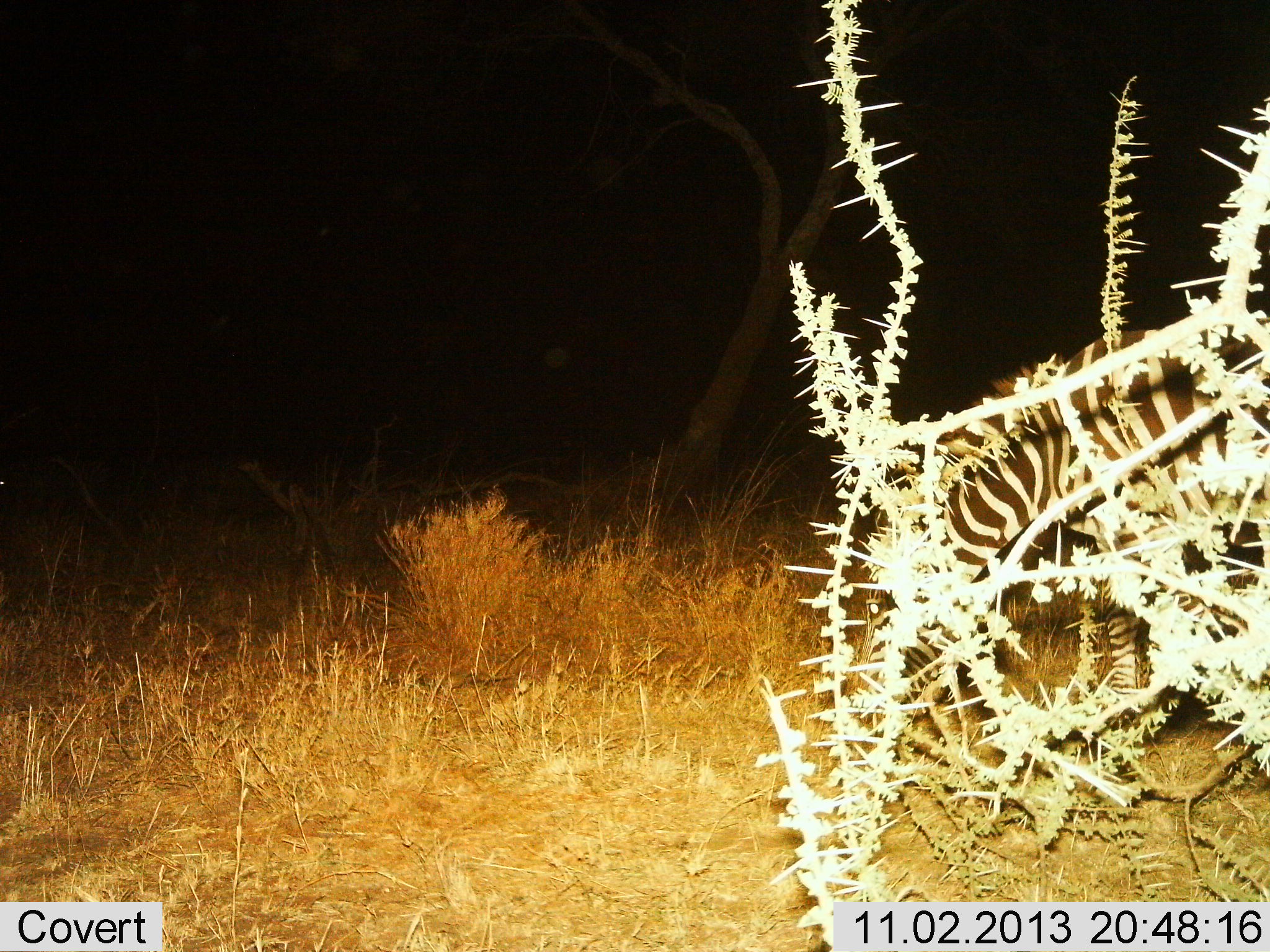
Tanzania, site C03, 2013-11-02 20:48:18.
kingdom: Animalia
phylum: Chordata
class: Mammalia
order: Perissodactyla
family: Equidae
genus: Equus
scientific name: Equus quagga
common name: plains zebra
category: zebra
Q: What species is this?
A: Zebra (plains zebra) (Equus quagga).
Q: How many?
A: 1.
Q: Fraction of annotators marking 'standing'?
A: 20%.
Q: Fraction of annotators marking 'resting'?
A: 0%.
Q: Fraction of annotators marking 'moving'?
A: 0%.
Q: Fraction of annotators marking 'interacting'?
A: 0%.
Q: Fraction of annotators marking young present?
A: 0%.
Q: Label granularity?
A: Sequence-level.